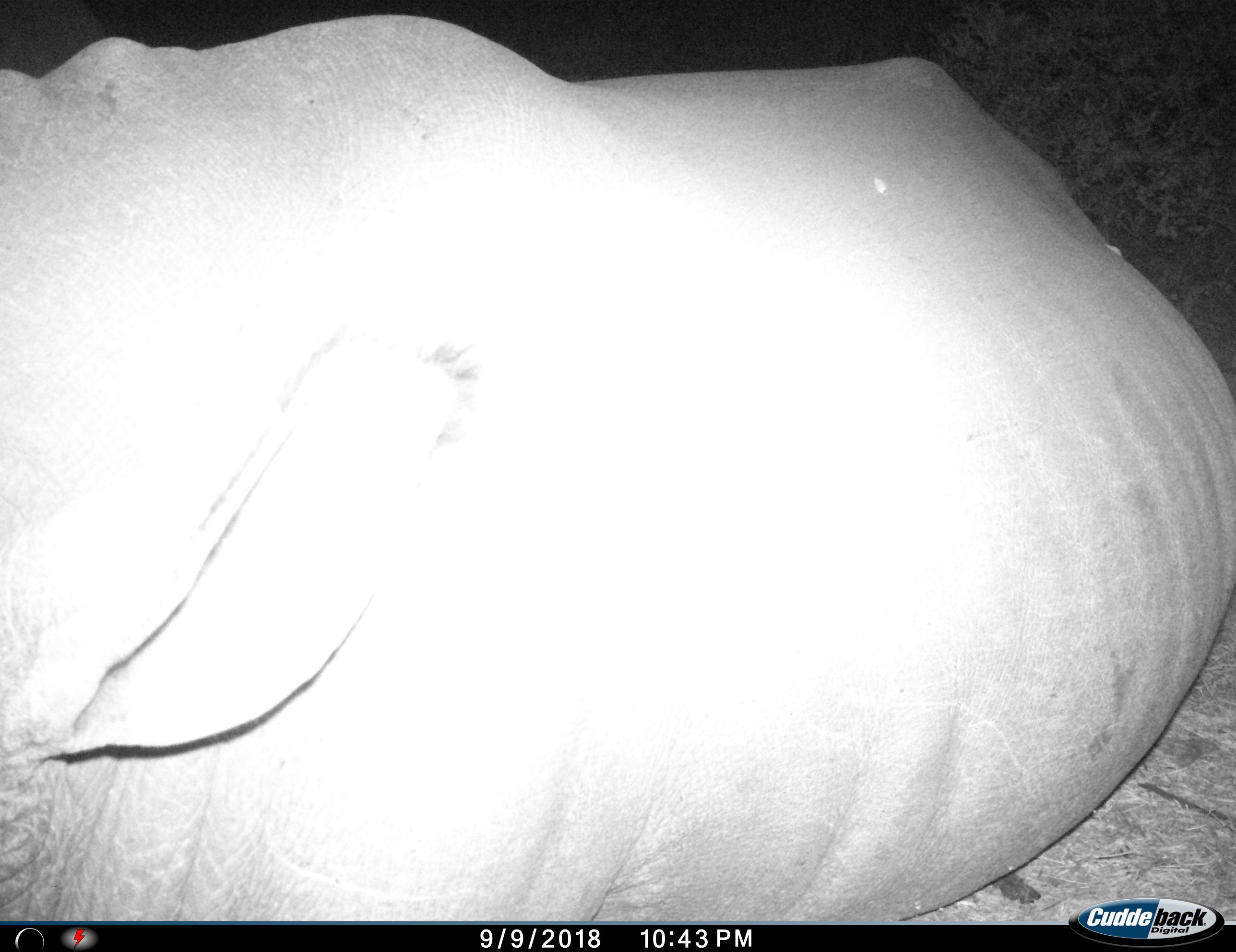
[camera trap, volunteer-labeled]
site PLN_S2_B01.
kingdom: Animalia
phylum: Chordata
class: Mammalia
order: Perissodactyla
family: Rhinocerotidae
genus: Ceratotherium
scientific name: Ceratotherium simum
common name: white rhinoceros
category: rhinoceroswhite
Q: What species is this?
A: Rhinoceroswhite (white rhinoceros) (Ceratotherium simum).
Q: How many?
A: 1.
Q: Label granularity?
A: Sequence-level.